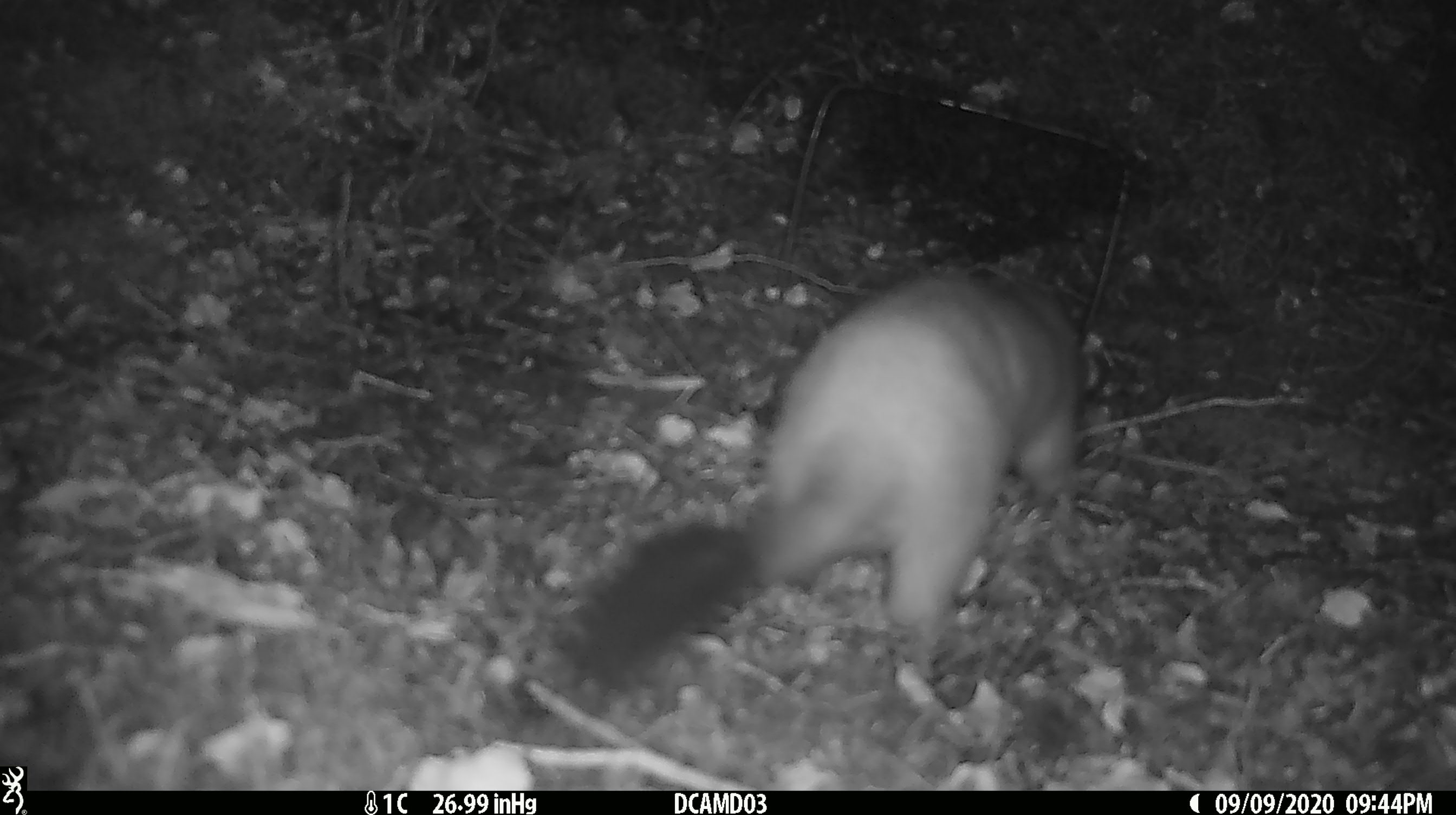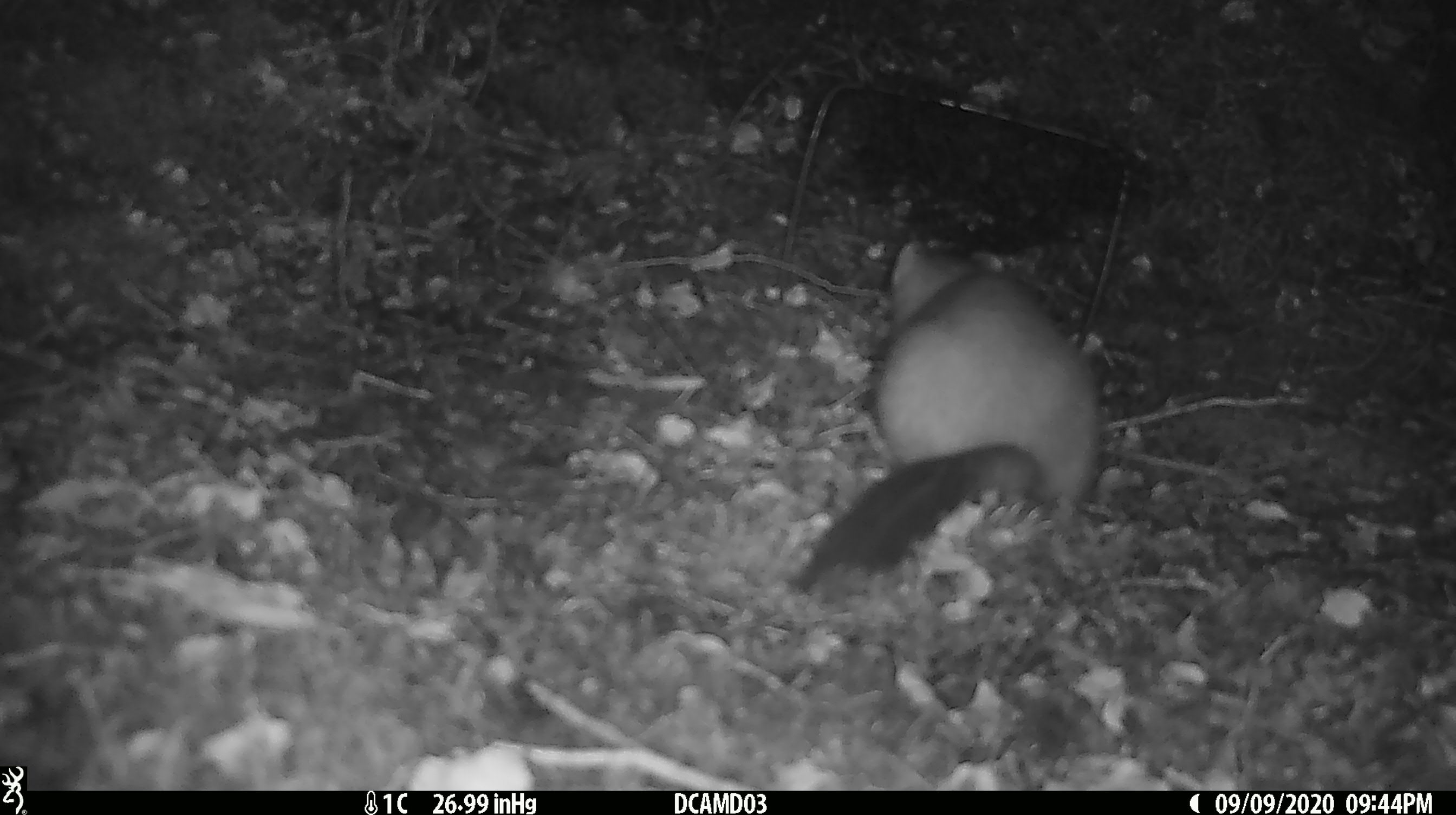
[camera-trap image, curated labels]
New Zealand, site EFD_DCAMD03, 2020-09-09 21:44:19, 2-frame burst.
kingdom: Animalia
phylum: Chordata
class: Mammalia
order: Carnivora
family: Mustelidae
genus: Mustela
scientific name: Mustela erminea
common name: stoat